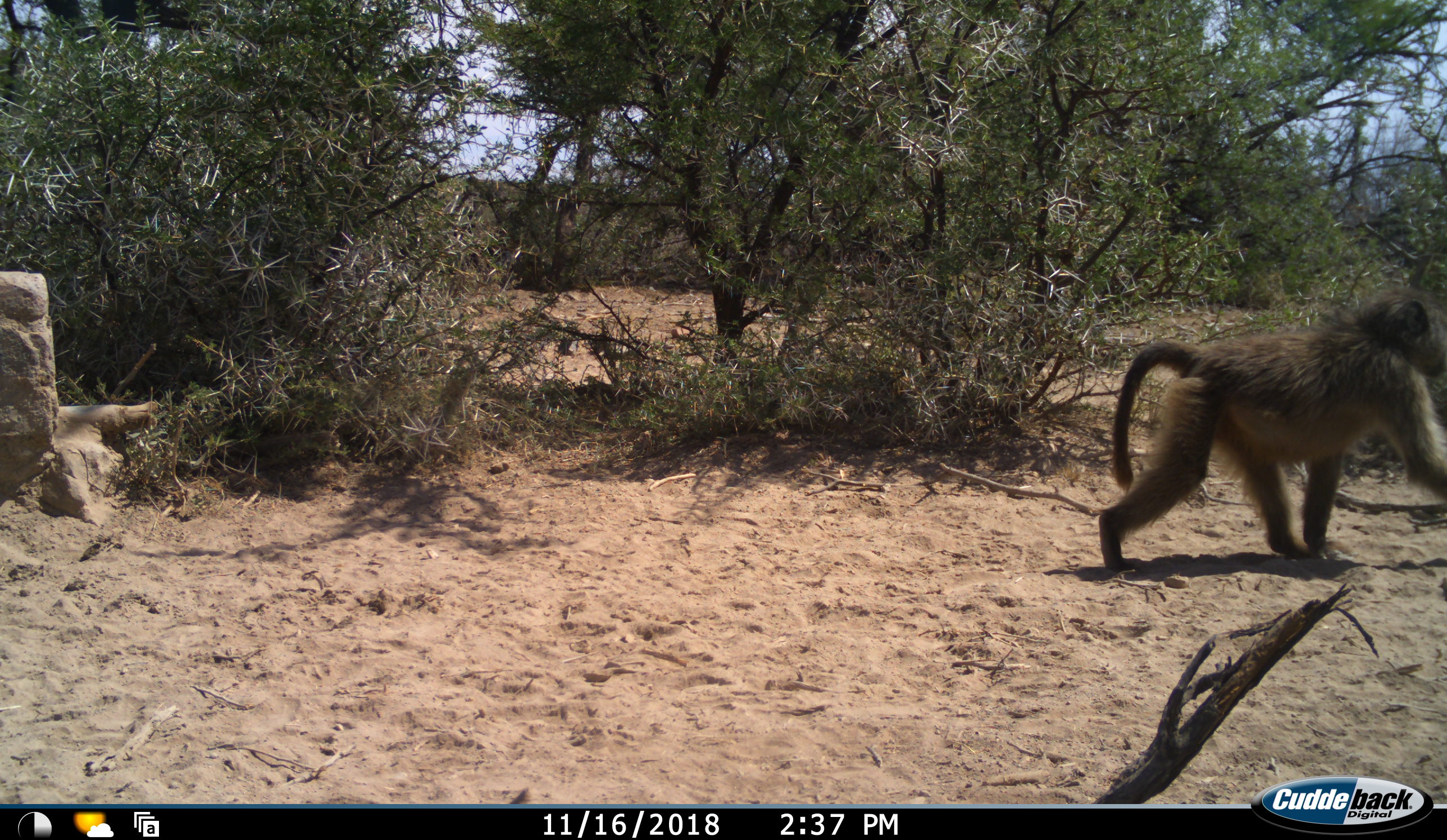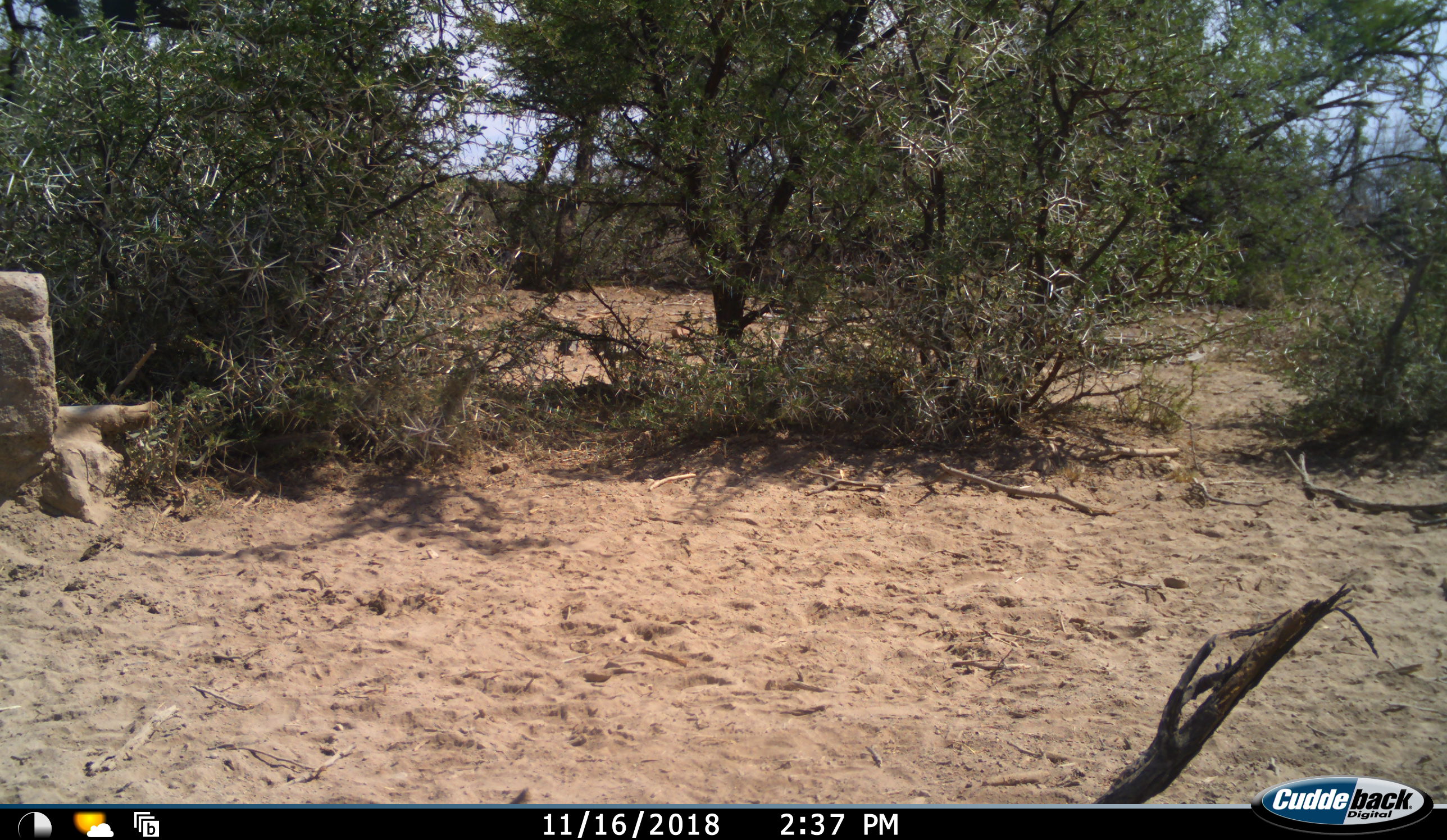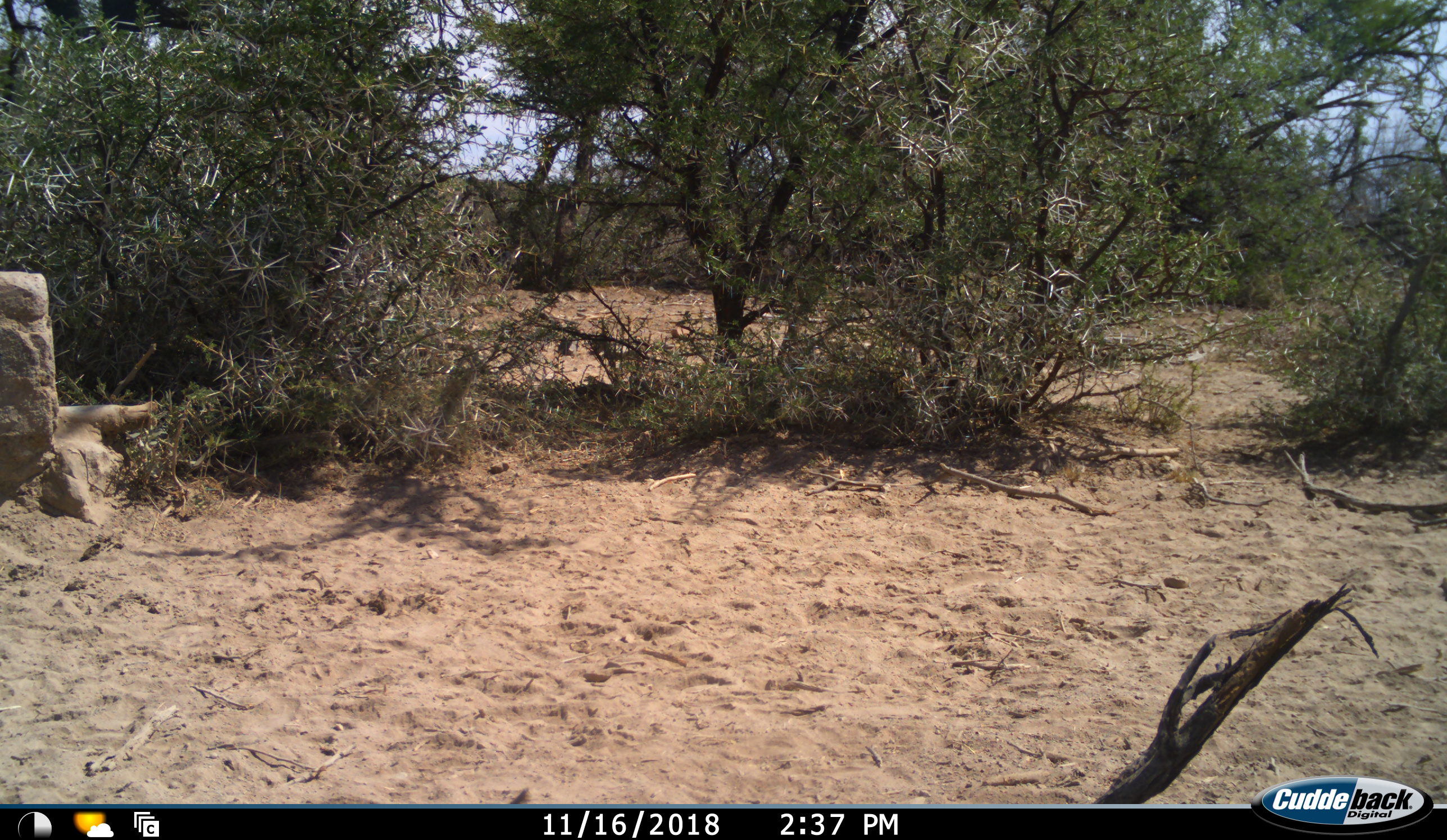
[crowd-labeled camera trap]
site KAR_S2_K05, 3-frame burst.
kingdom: Animalia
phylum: Chordata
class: Mammalia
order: Primates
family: Cercopithecidae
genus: Papio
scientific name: Papio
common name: baboon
Baboon (Papio), count 1. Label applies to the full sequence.